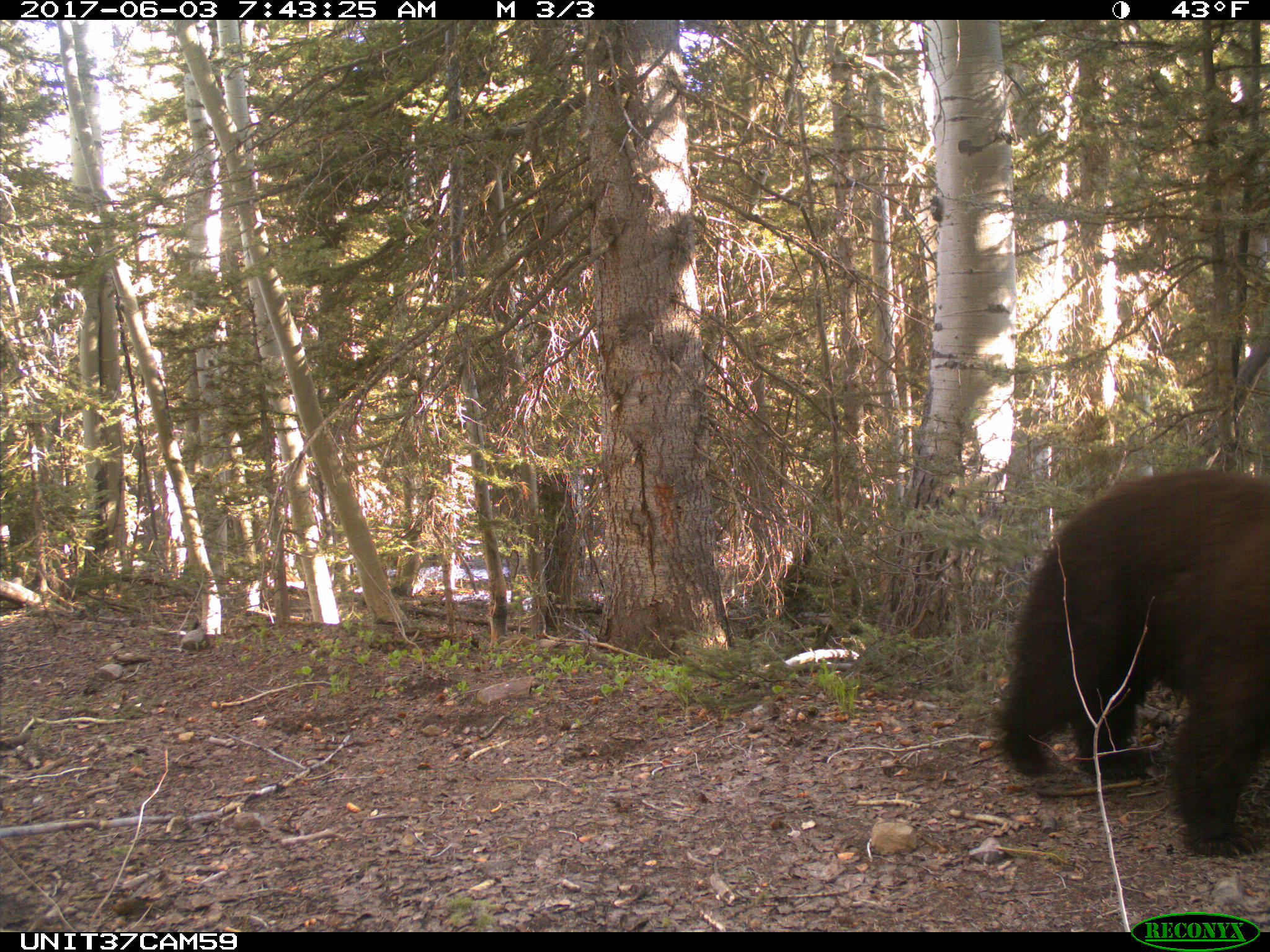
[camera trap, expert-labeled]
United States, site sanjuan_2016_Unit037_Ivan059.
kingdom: Animalia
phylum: Chordata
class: Mammalia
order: Carnivora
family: Ursidae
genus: Ursus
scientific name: Ursus americanus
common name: american black bear